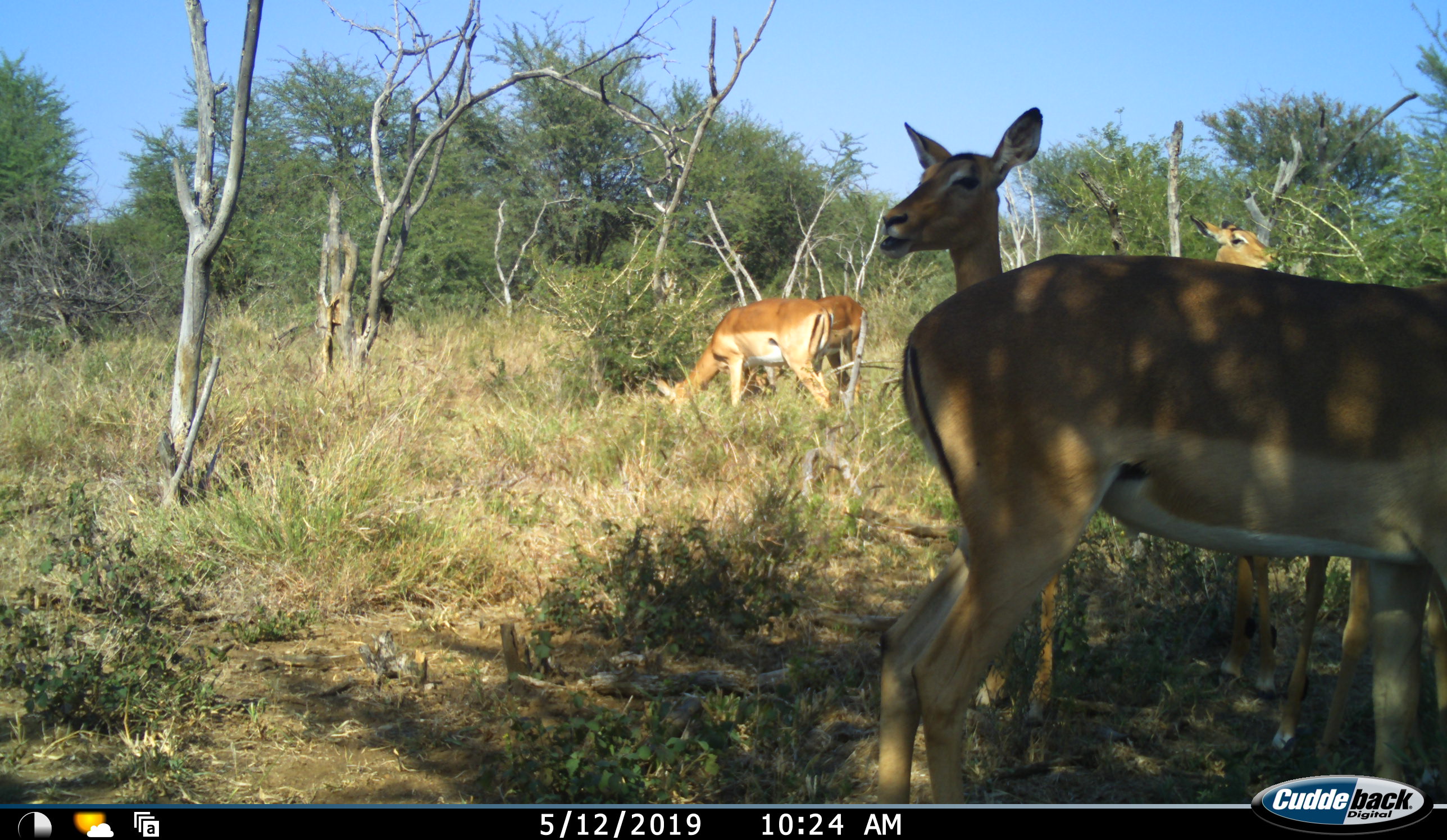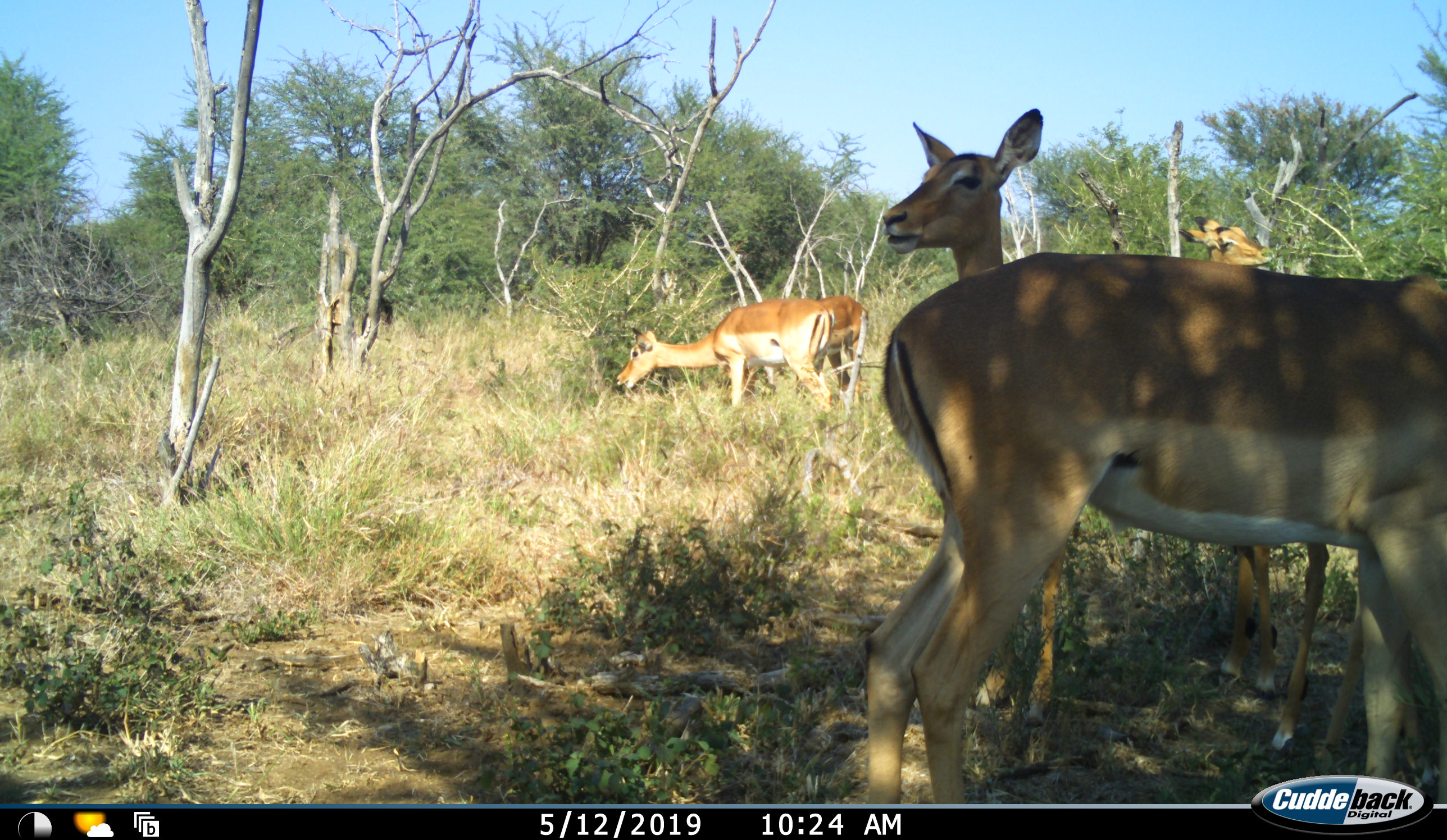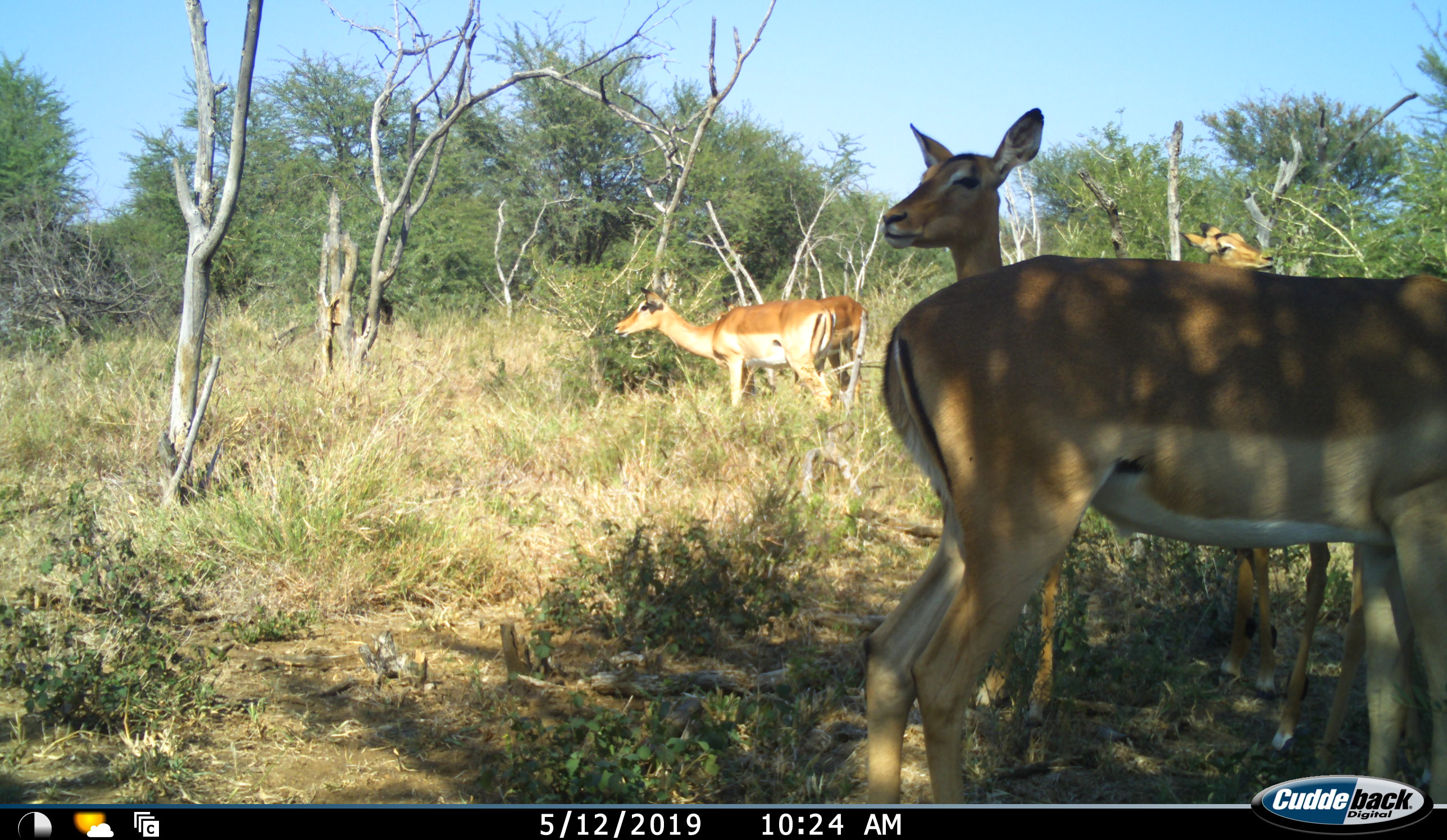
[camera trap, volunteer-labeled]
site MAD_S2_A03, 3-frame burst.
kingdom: Animalia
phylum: Chordata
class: Mammalia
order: Artiodactyla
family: Bovidae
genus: Aepyceros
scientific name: Aepyceros melampus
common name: impala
Impala (Aepyceros melampus), count 5. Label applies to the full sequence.